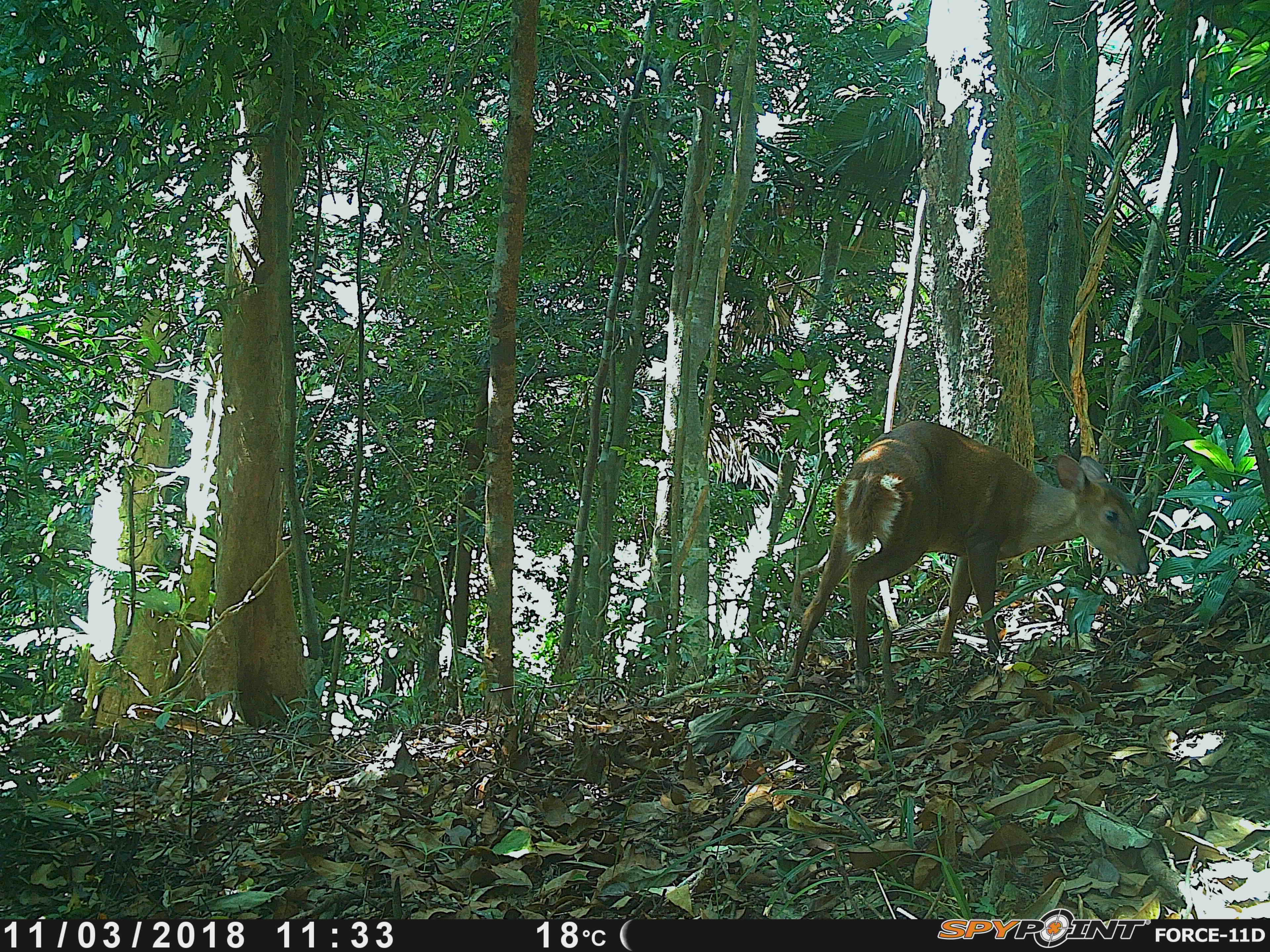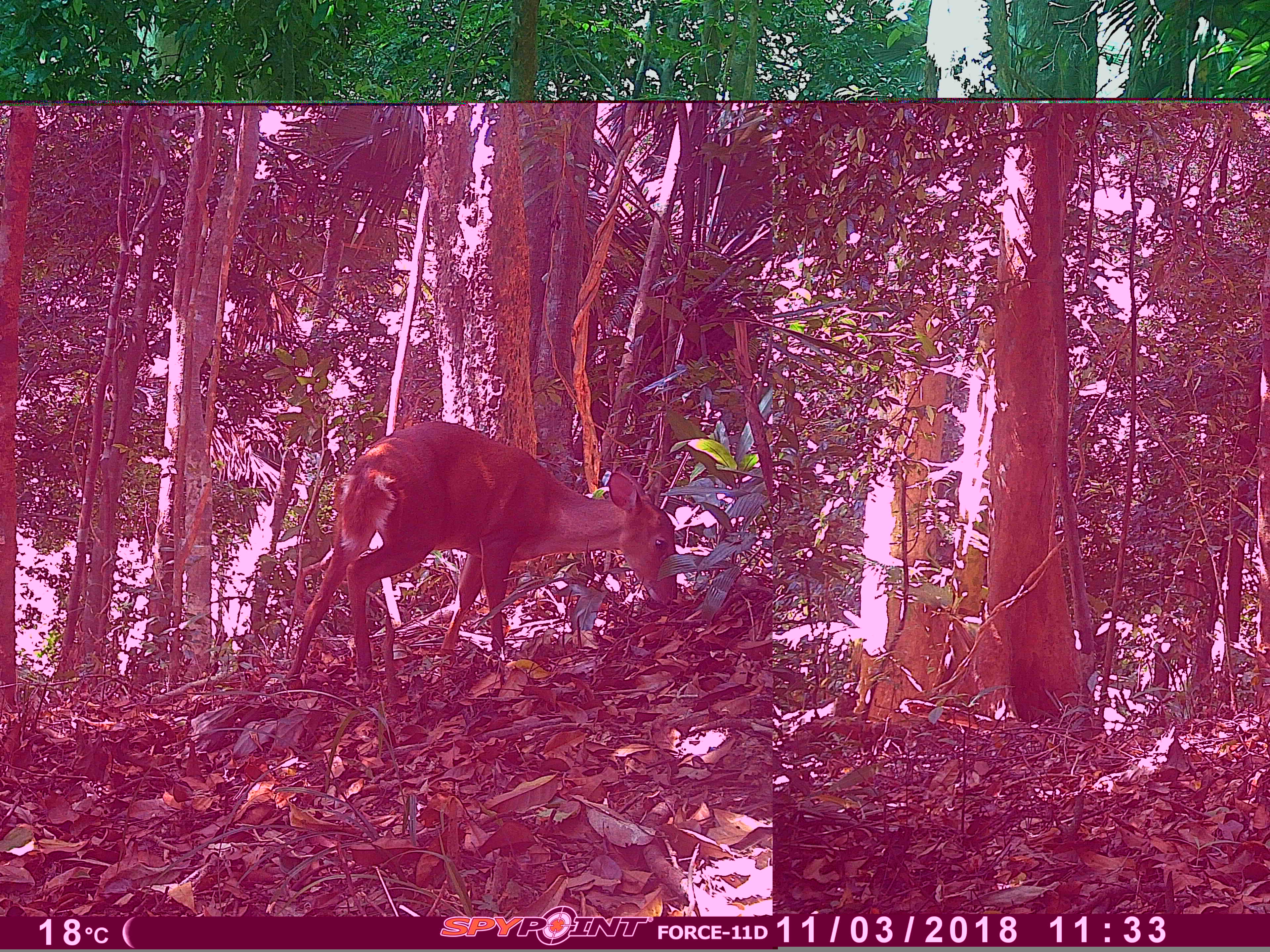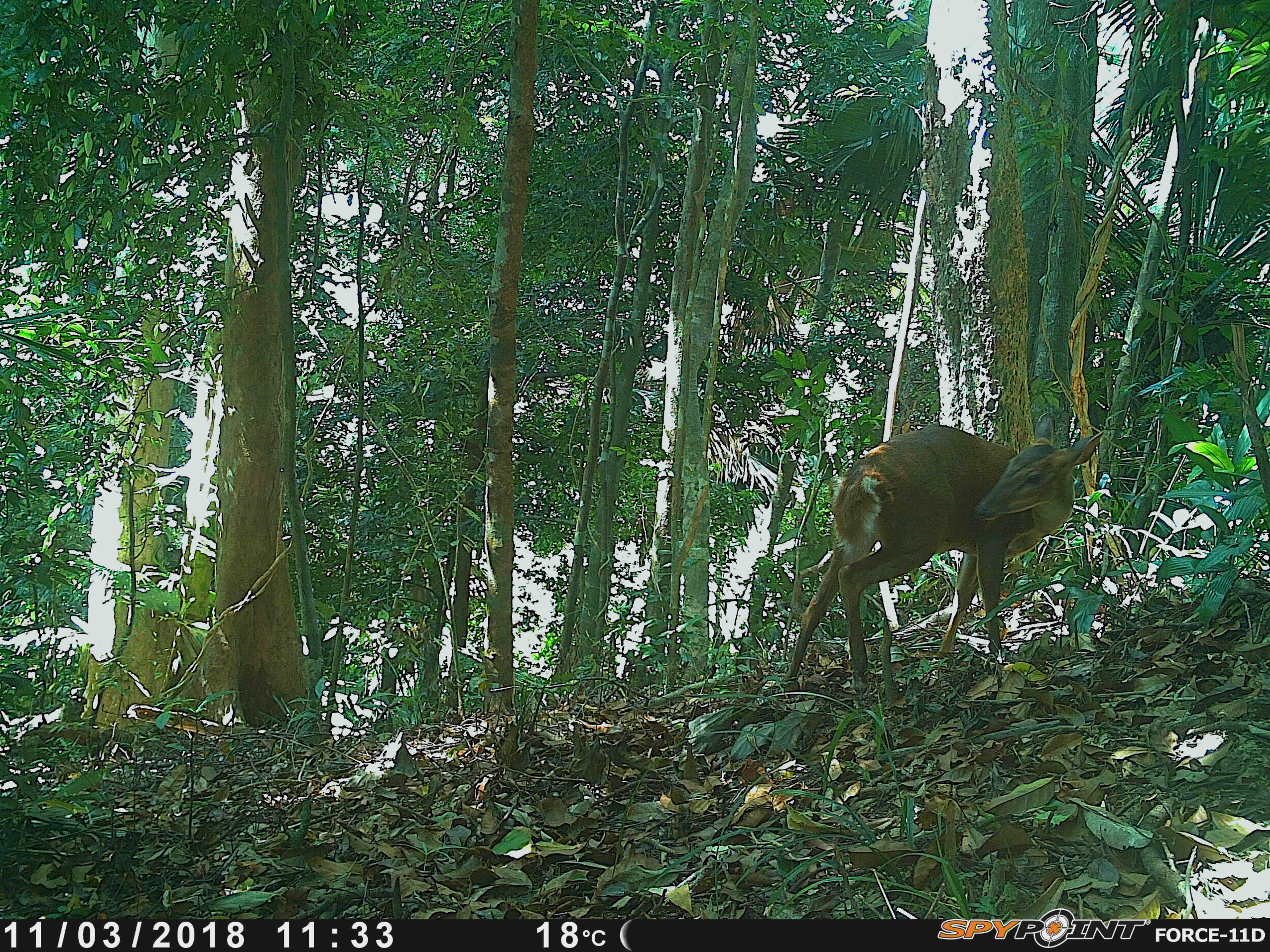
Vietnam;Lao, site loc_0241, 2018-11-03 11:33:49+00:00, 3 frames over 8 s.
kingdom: Animalia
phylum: Chordata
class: Mammalia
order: Artiodactyla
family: Cervidae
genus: Muntiacus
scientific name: Muntiacus vuquangensis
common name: large-antlered muntjac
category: large antlered muntjac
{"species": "large antlered muntjac (large-antlered muntjac) (Muntiacus vuquangensis)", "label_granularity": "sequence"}